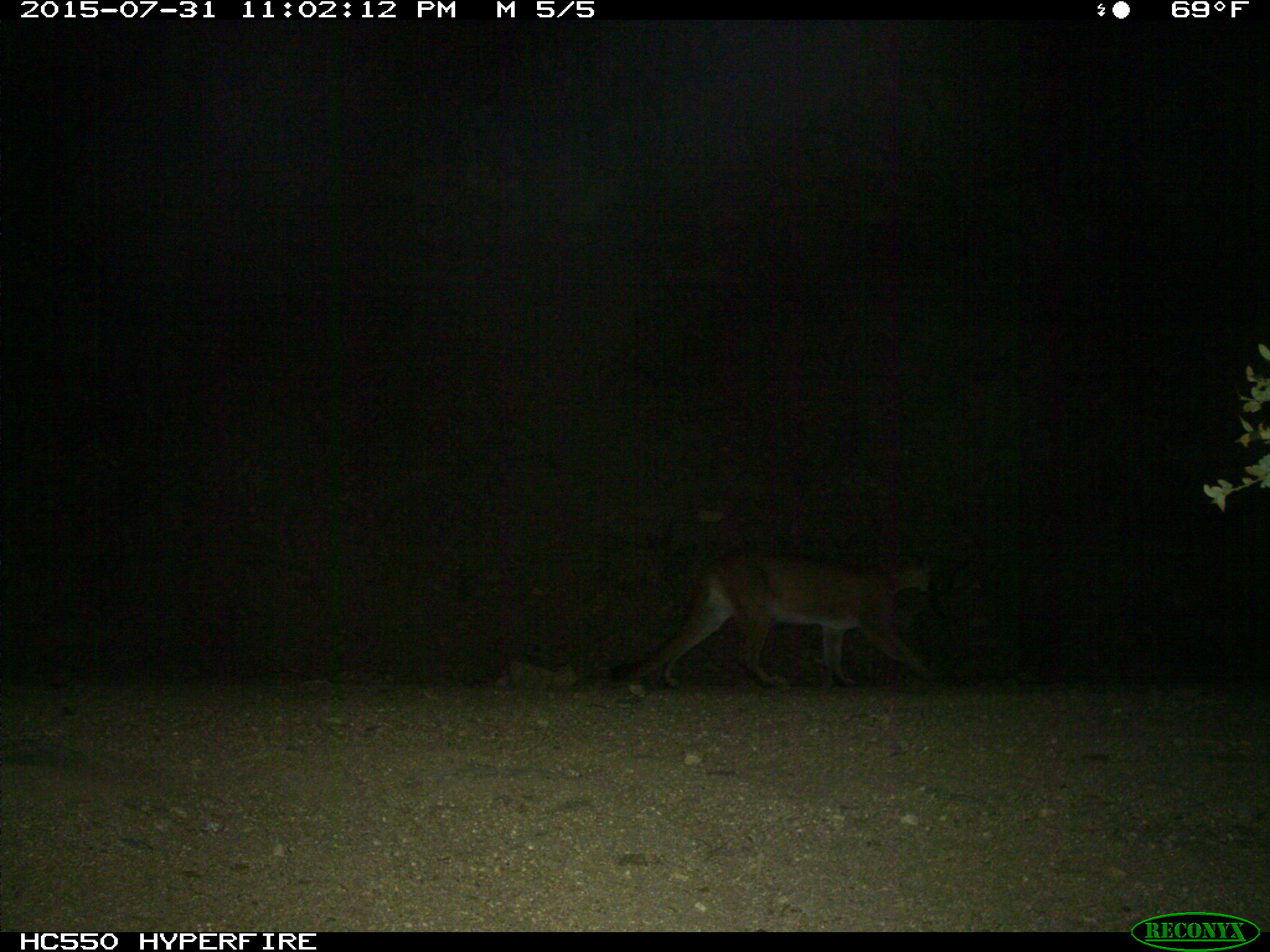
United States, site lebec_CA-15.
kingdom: Animalia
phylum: Chordata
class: Mammalia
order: Carnivora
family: Felidae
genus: Puma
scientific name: Puma concolor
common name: mountain lion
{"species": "Puma concolor (mountain lion)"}